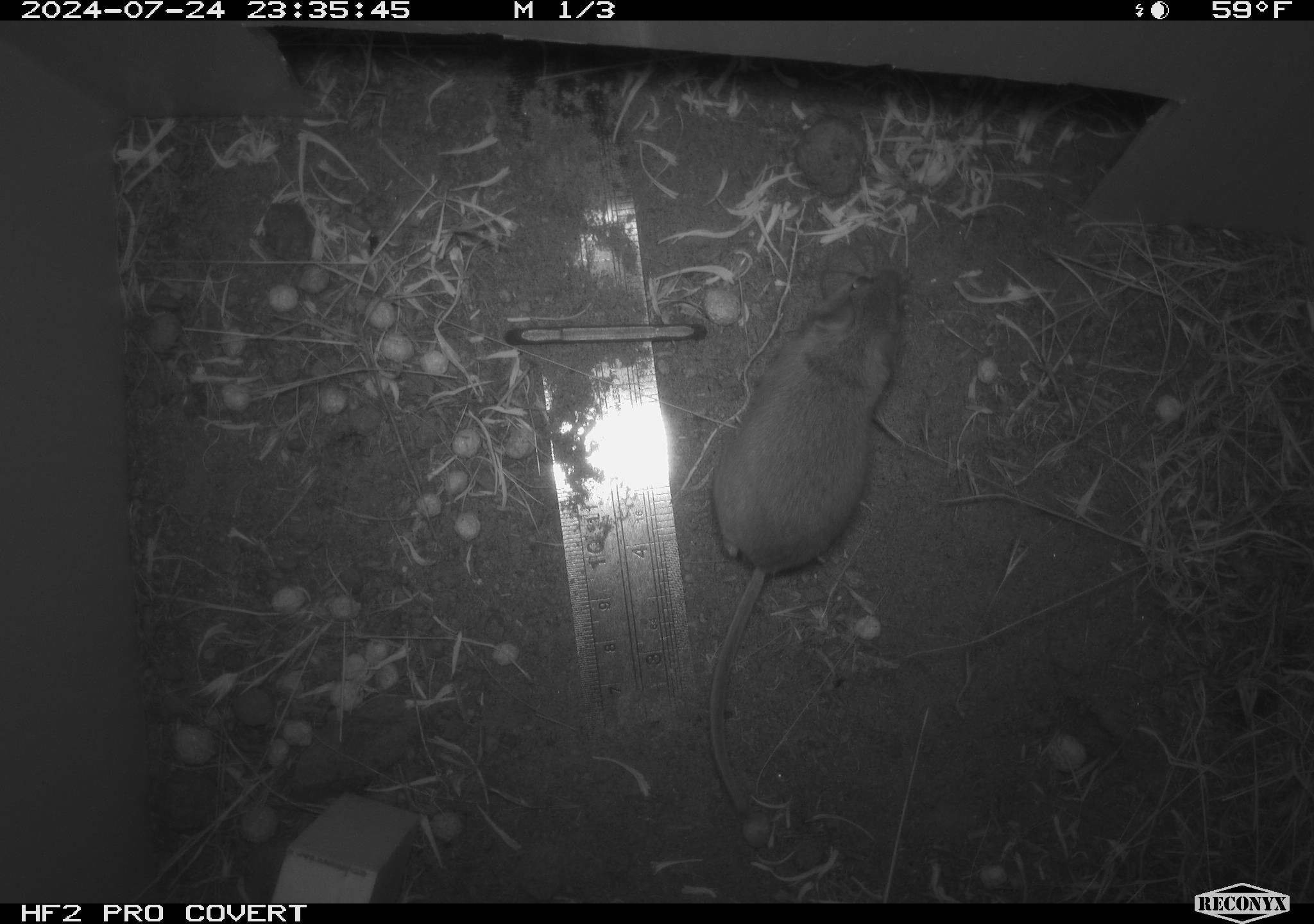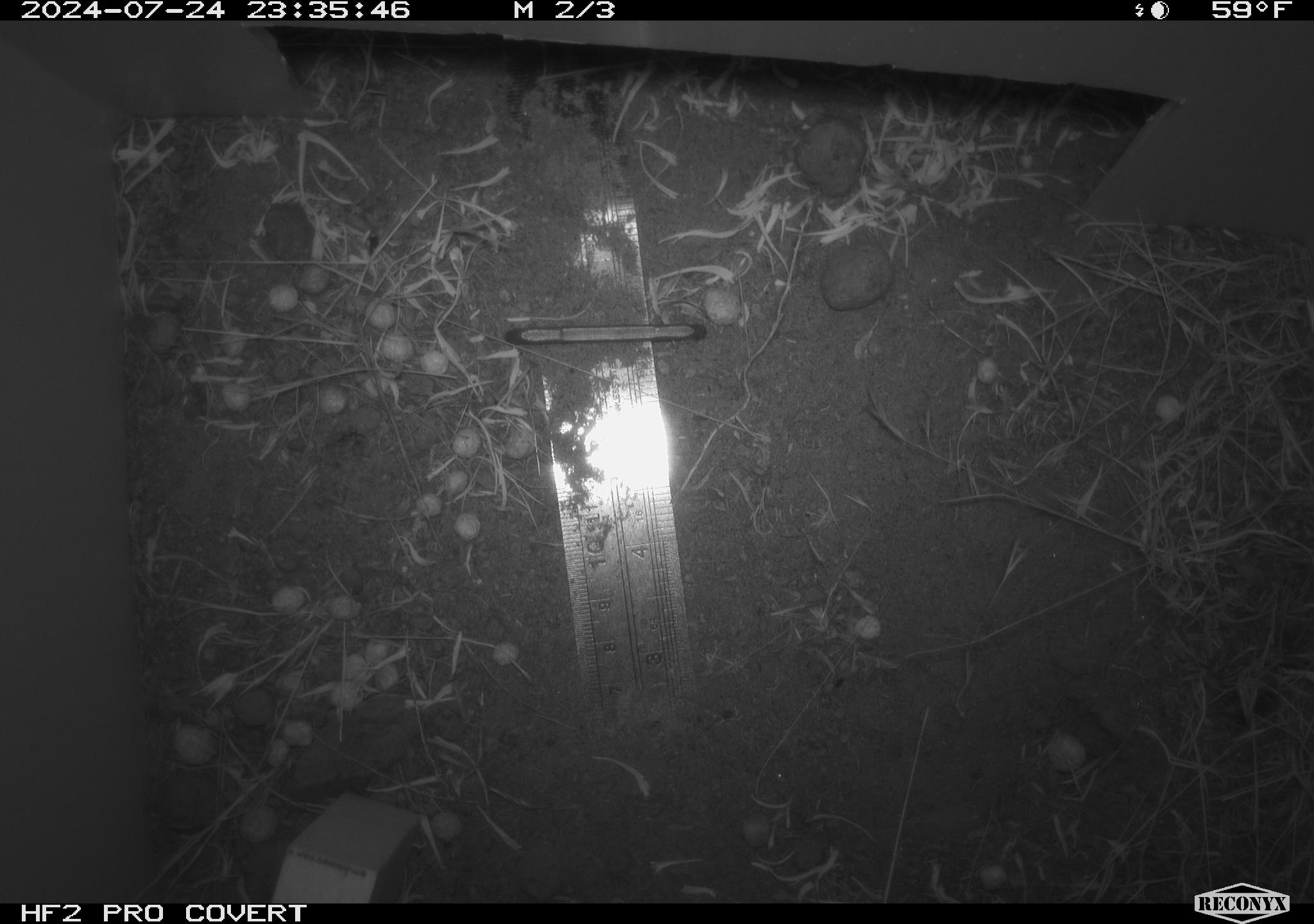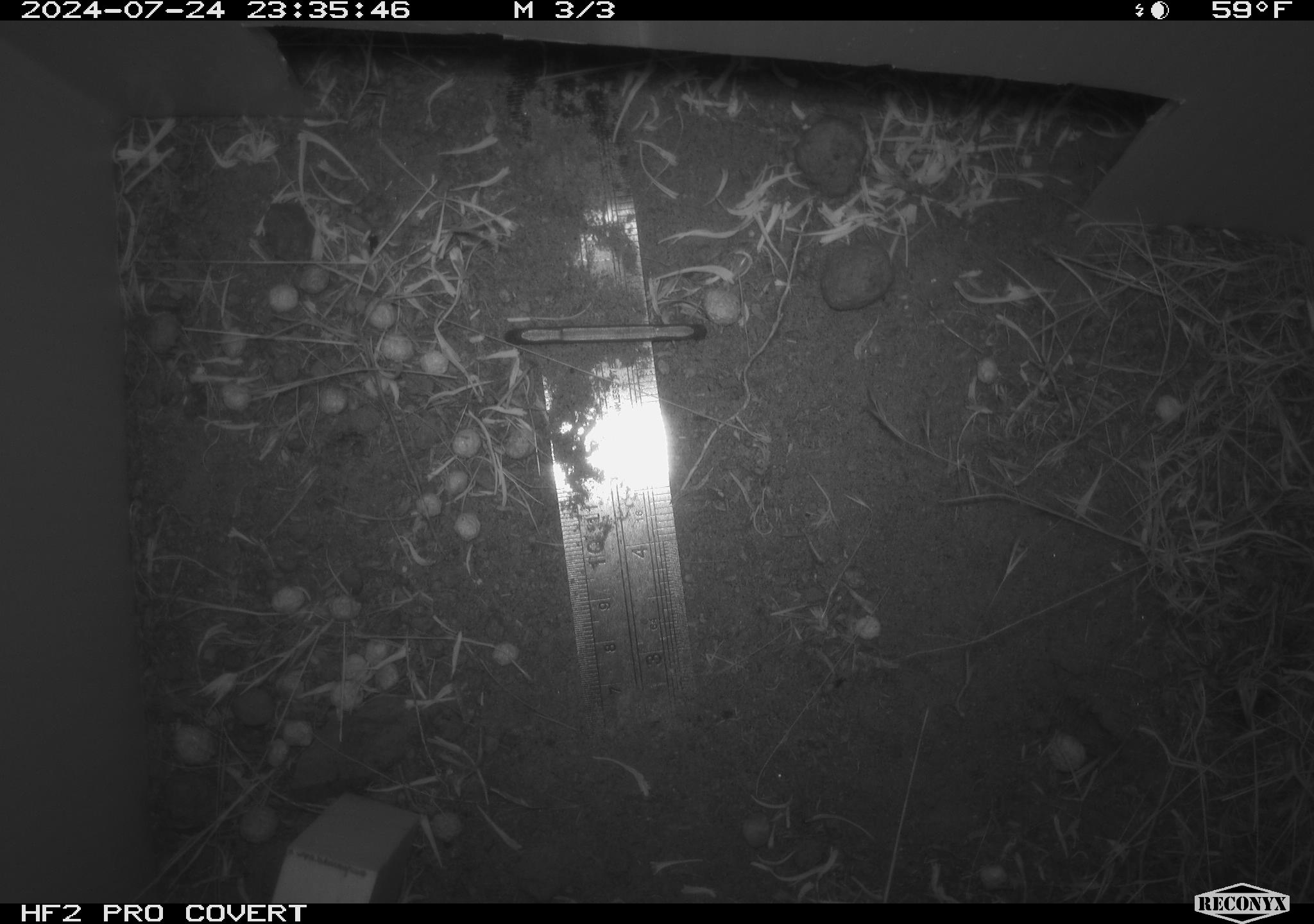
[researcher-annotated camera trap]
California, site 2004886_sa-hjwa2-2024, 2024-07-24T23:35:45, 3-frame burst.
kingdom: Animalia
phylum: Chordata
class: Mammalia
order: Rodentia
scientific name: Rodentia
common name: rodent